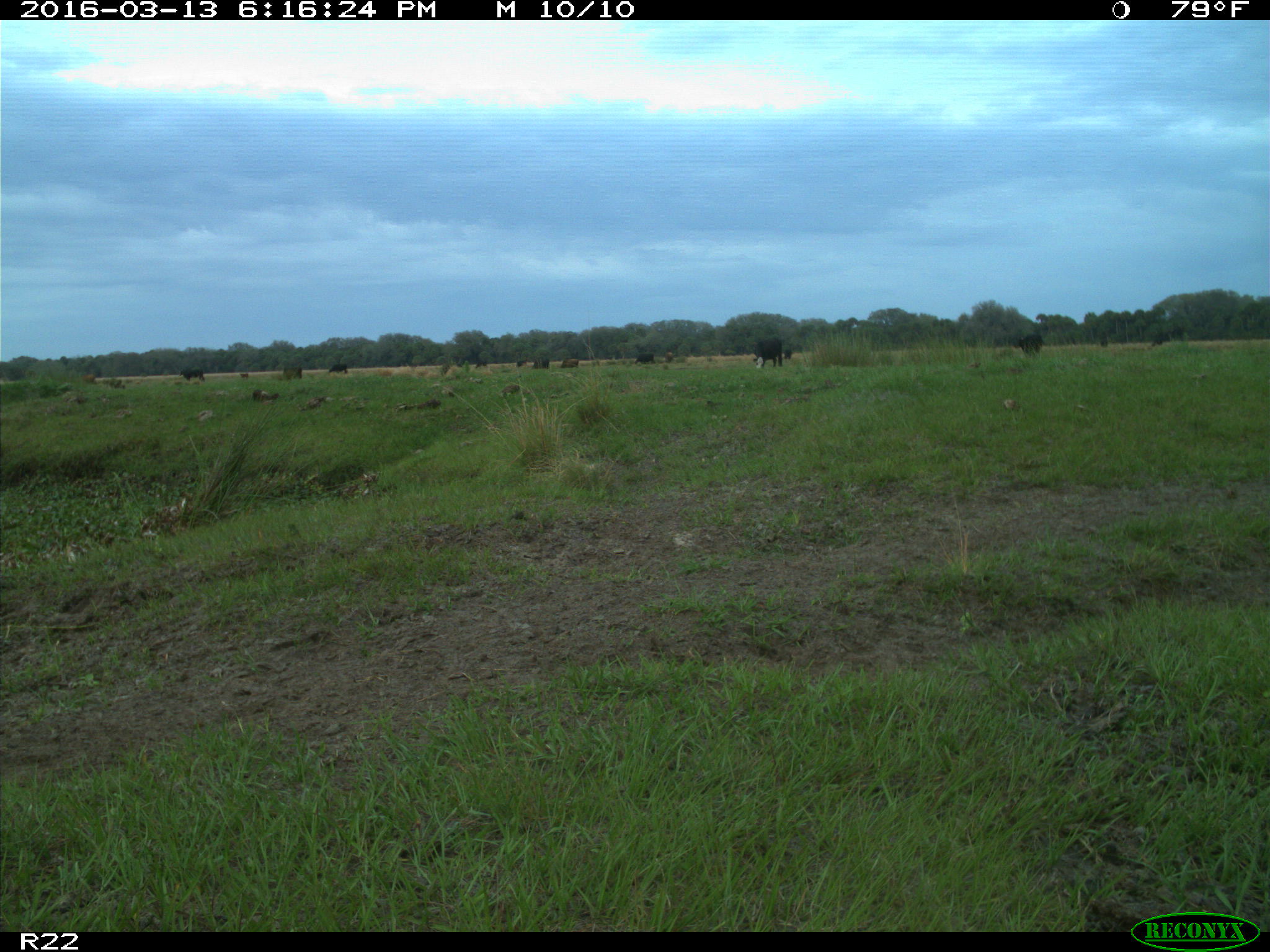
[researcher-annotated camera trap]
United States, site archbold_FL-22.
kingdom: Animalia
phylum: Chordata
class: Mammalia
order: Artiodactyla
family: Bovidae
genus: Bos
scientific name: Bos taurus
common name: domestic cow